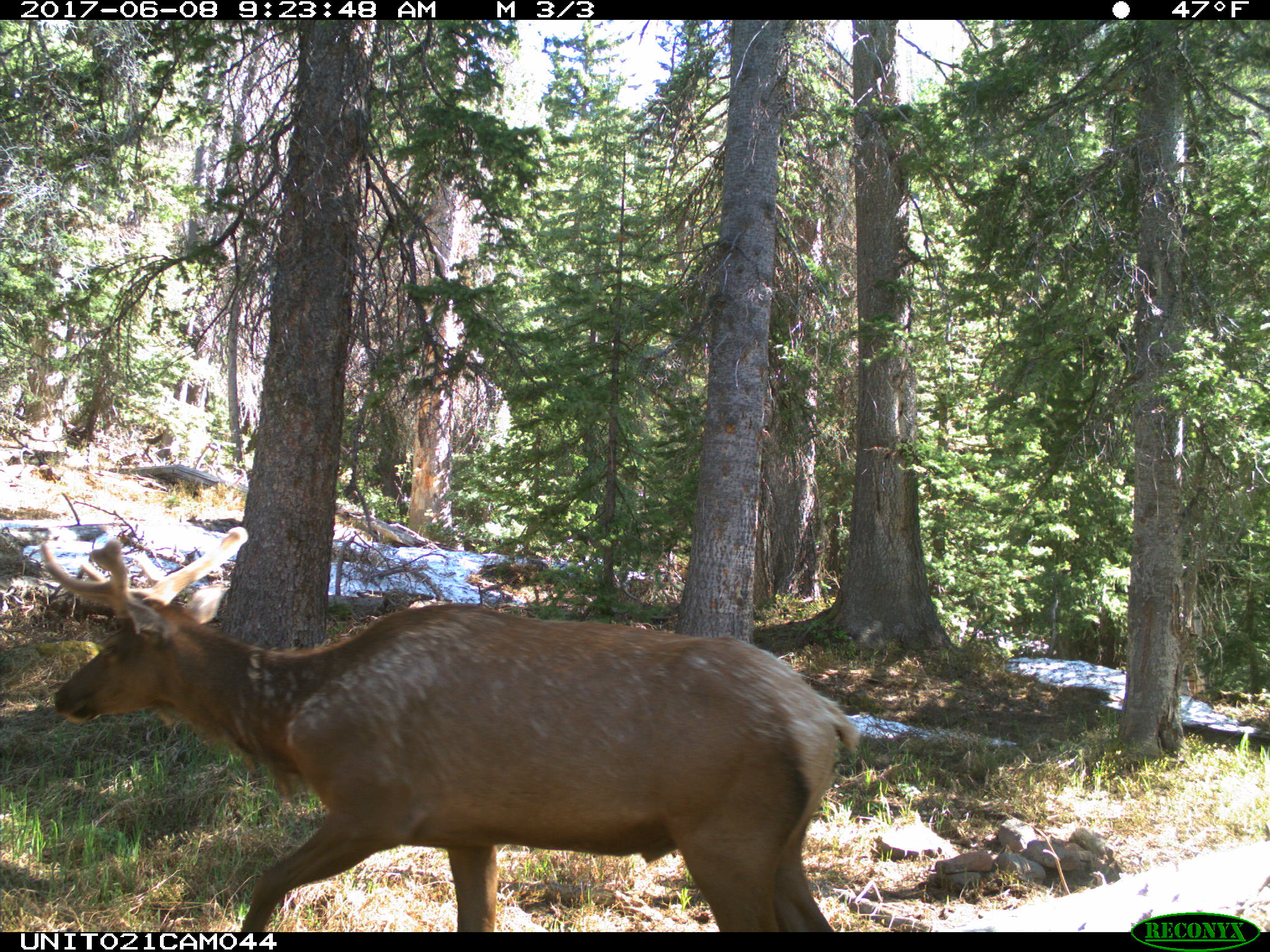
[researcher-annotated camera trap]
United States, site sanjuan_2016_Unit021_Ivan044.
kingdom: Animalia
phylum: Chordata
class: Mammalia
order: Artiodactyla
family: Cervidae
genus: Cervus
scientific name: Cervus elaphus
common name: red deer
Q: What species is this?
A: Cervus elaphus (red deer).